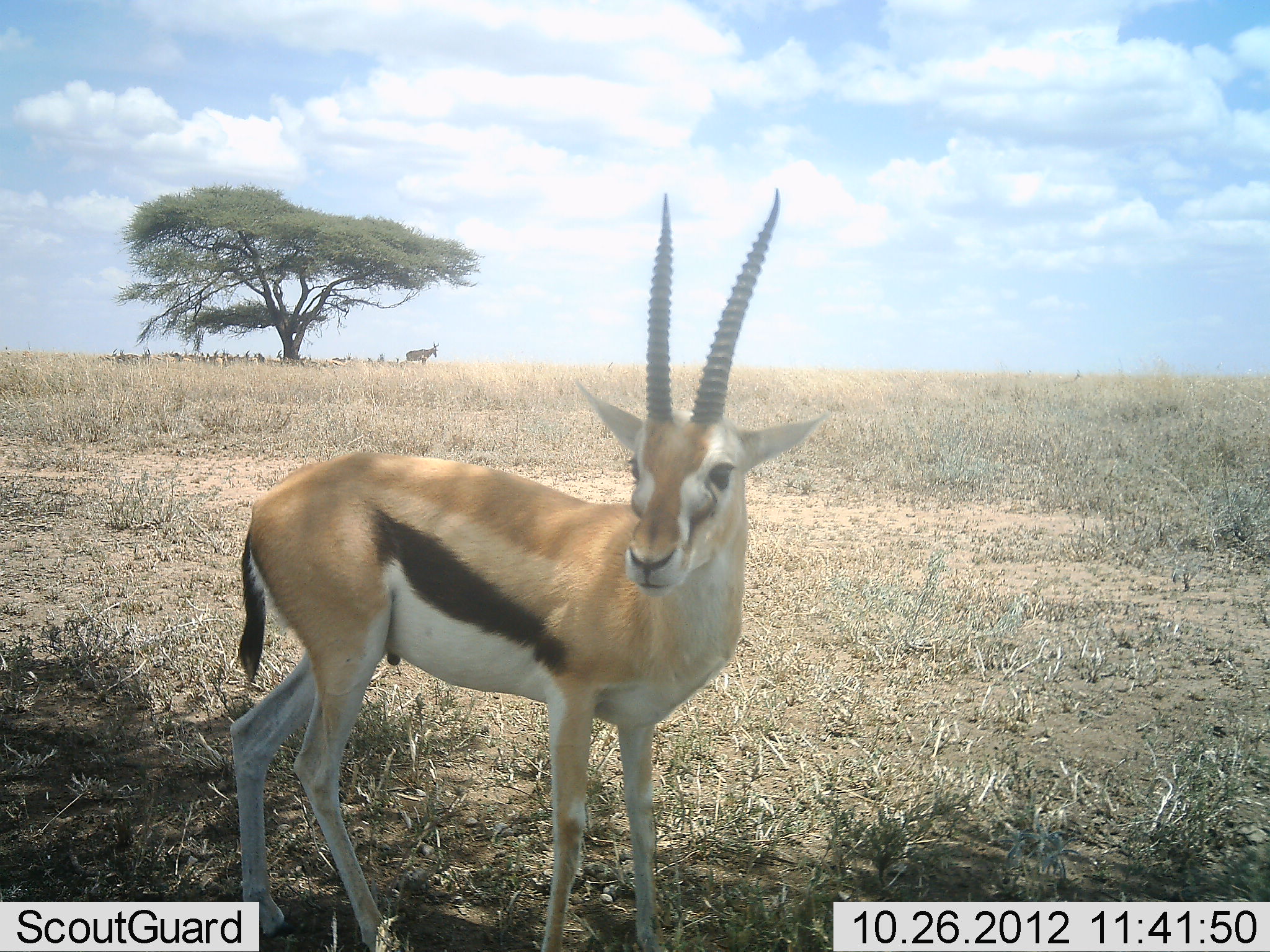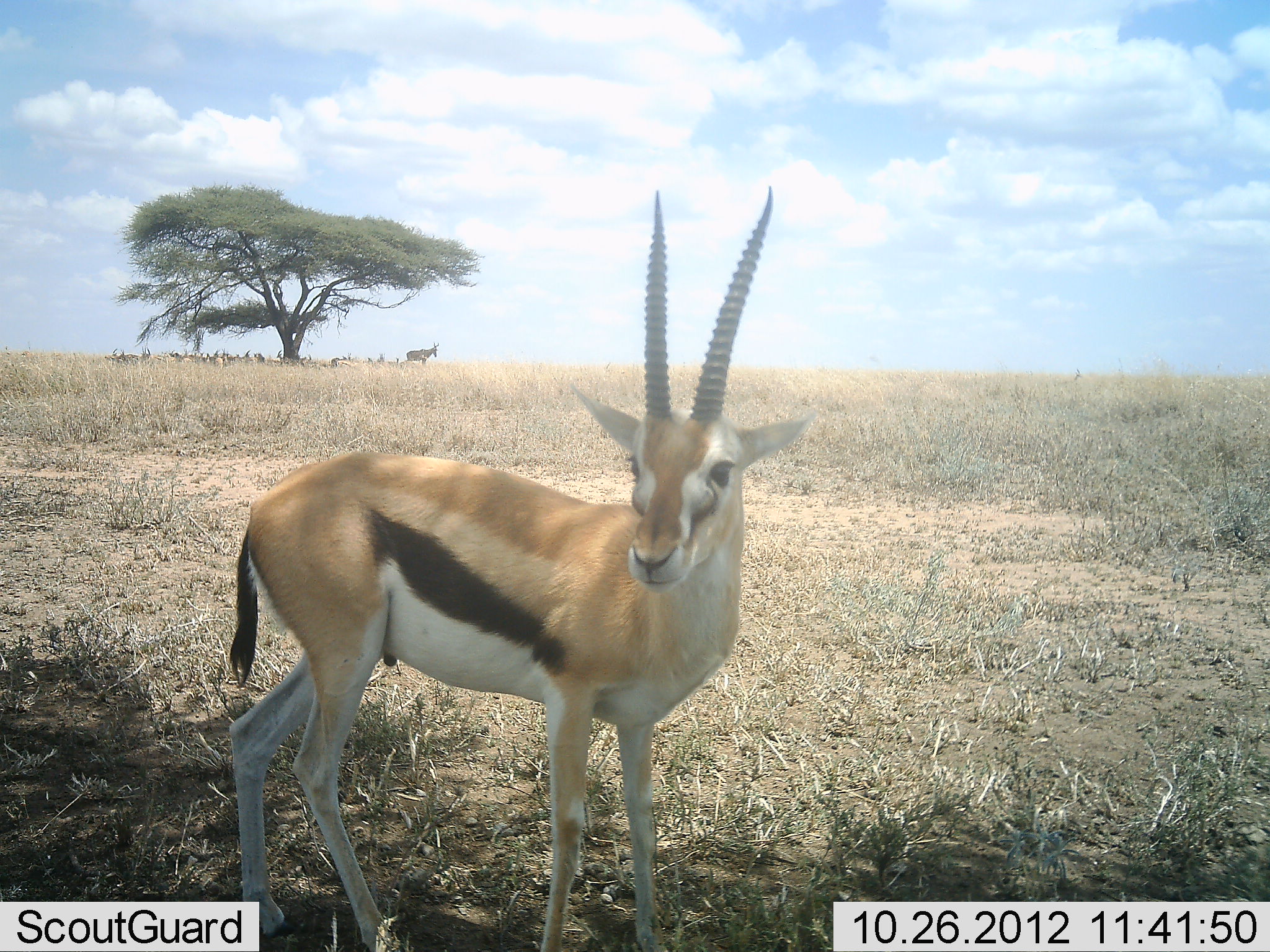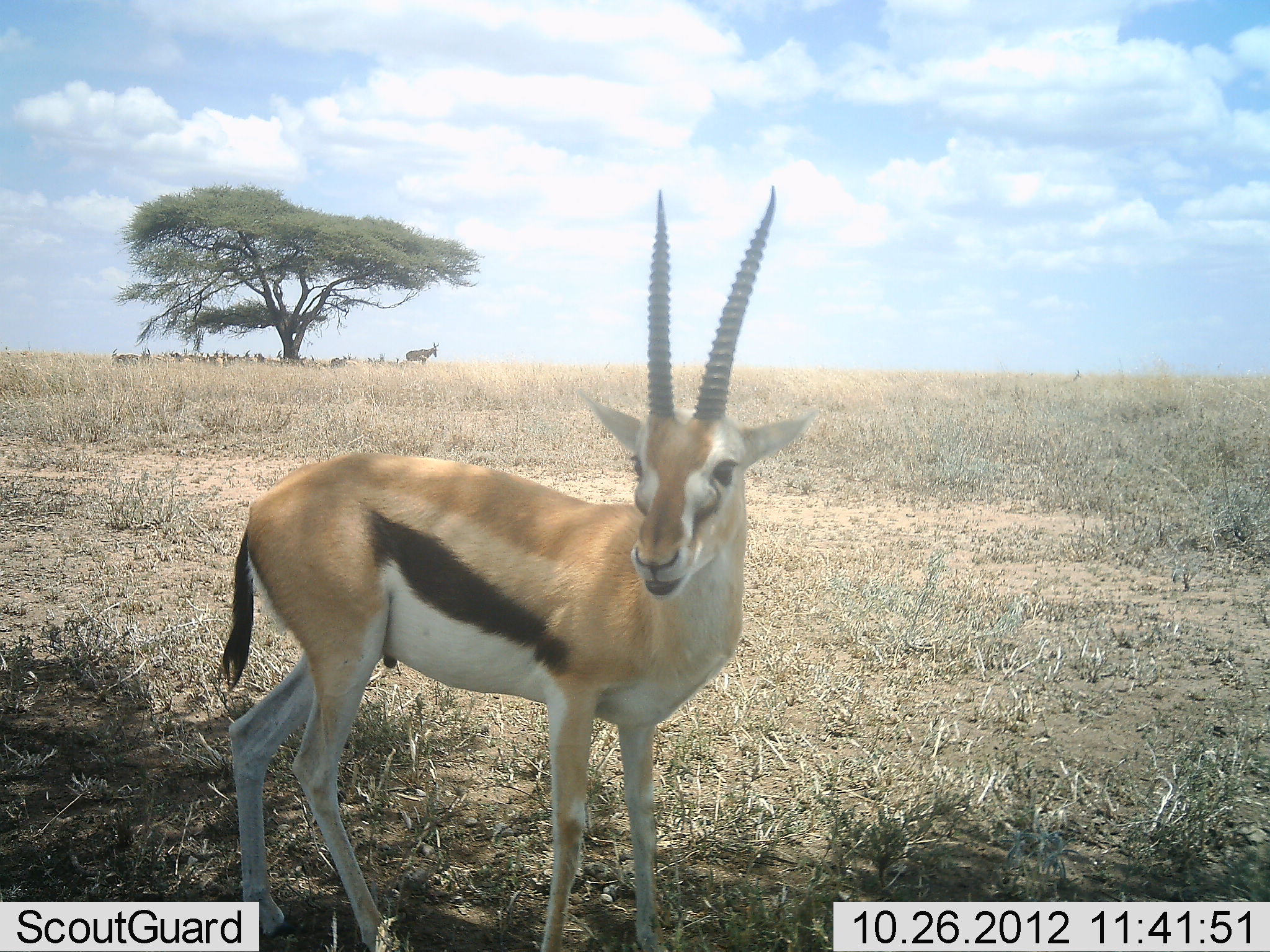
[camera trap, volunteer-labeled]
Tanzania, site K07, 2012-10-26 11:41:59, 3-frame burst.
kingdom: Animalia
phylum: Chordata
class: Mammalia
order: Artiodactyla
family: Bovidae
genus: Eudorcas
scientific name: Eudorcas thomsonii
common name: thomson's gazelle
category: gazellethomsons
Gazellethomsons (thomson's gazelle) (Eudorcas thomsonii), count 1. Behavior (volunteer vote fractions): standing 94%, resting 0%, moving 0%, interacting 0%. Young present (vote fraction): 0%. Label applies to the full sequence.